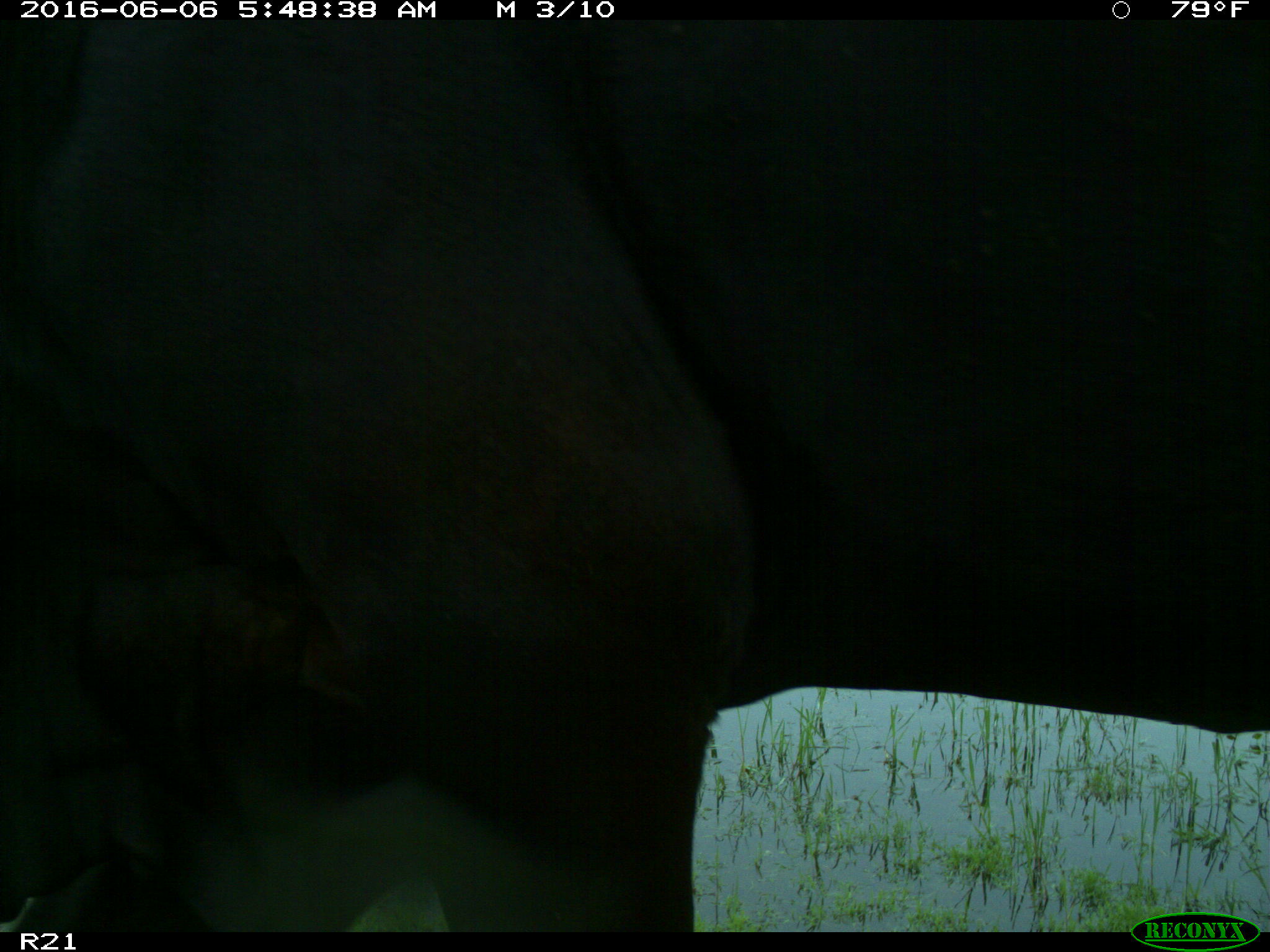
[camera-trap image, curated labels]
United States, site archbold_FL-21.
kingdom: Animalia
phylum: Chordata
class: Mammalia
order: Artiodactyla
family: Bovidae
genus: Bos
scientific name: Bos taurus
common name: domestic cow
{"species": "Bos taurus (domestic cow)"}